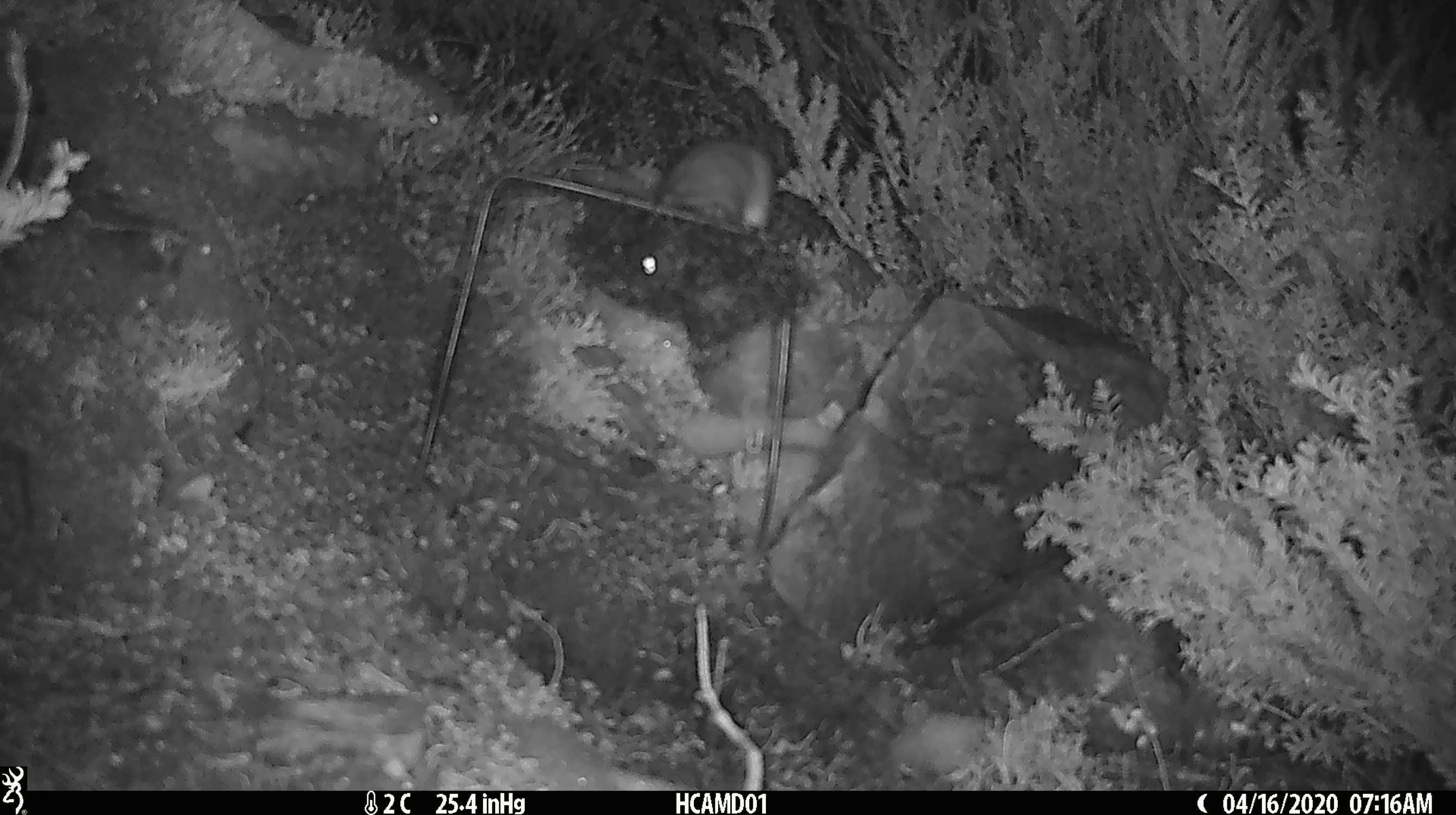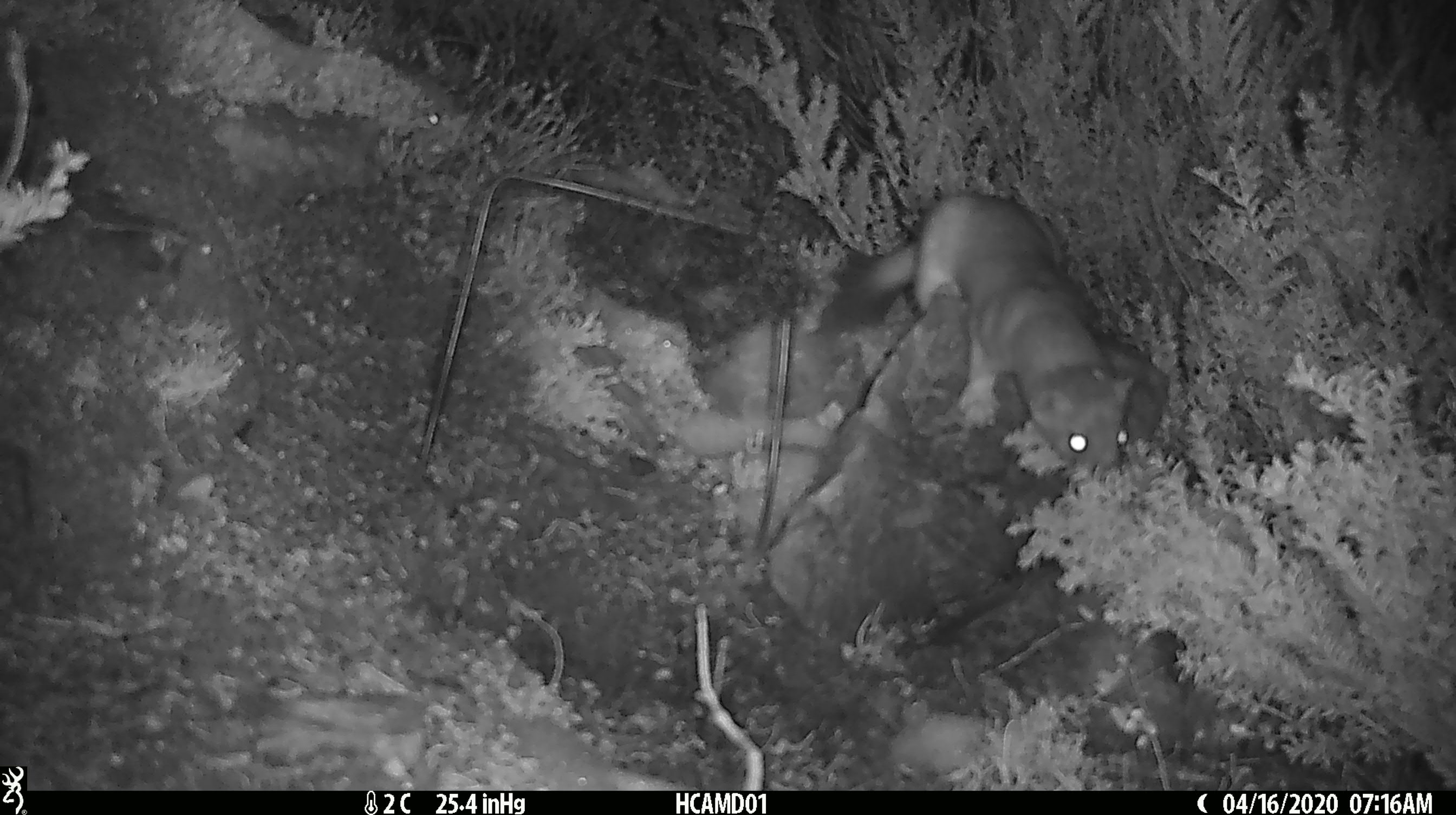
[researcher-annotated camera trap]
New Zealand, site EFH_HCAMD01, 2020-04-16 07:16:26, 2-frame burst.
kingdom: Animalia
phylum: Chordata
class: Mammalia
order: Carnivora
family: Mustelidae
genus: Mustela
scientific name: Mustela erminea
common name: stoat